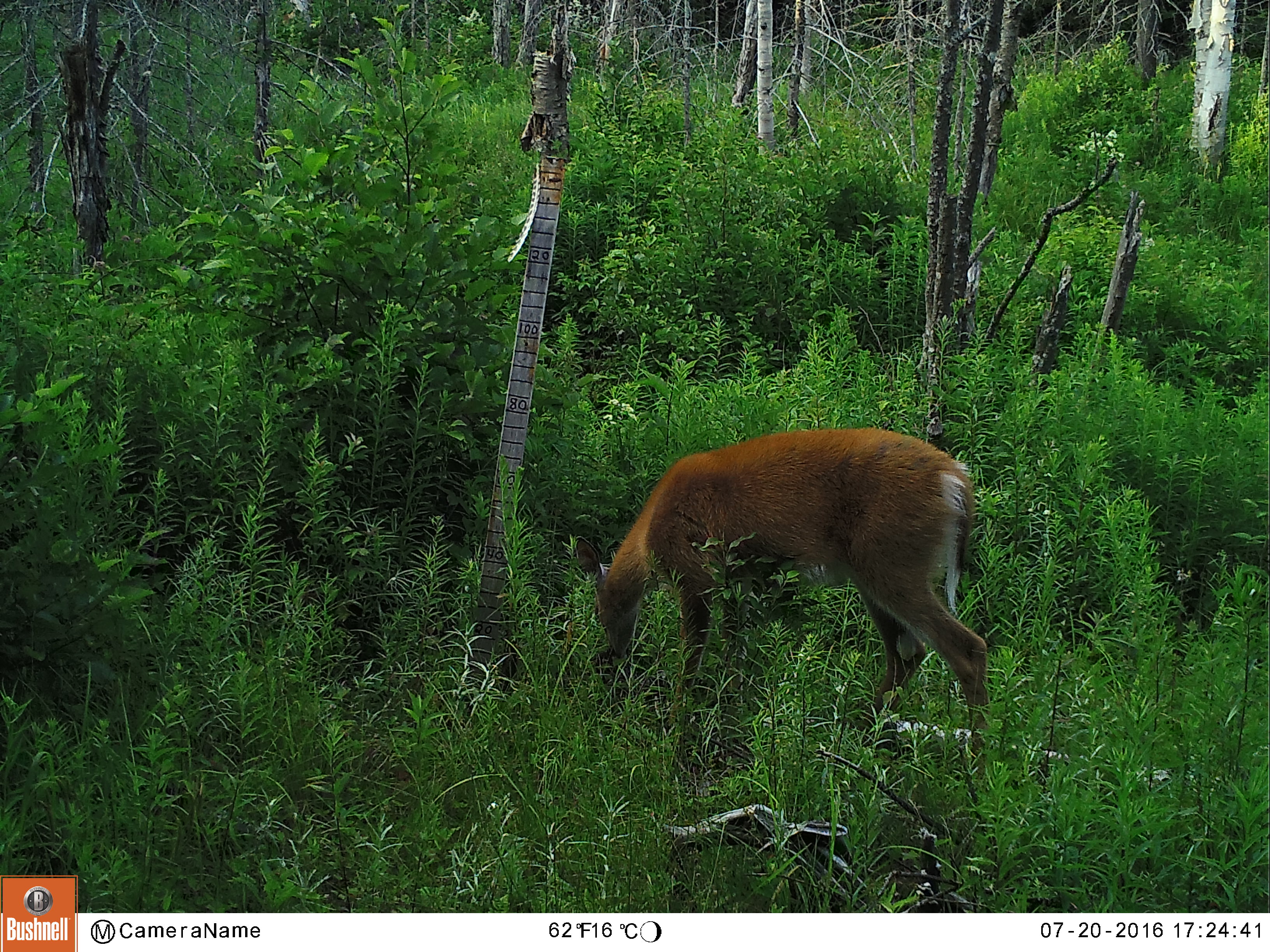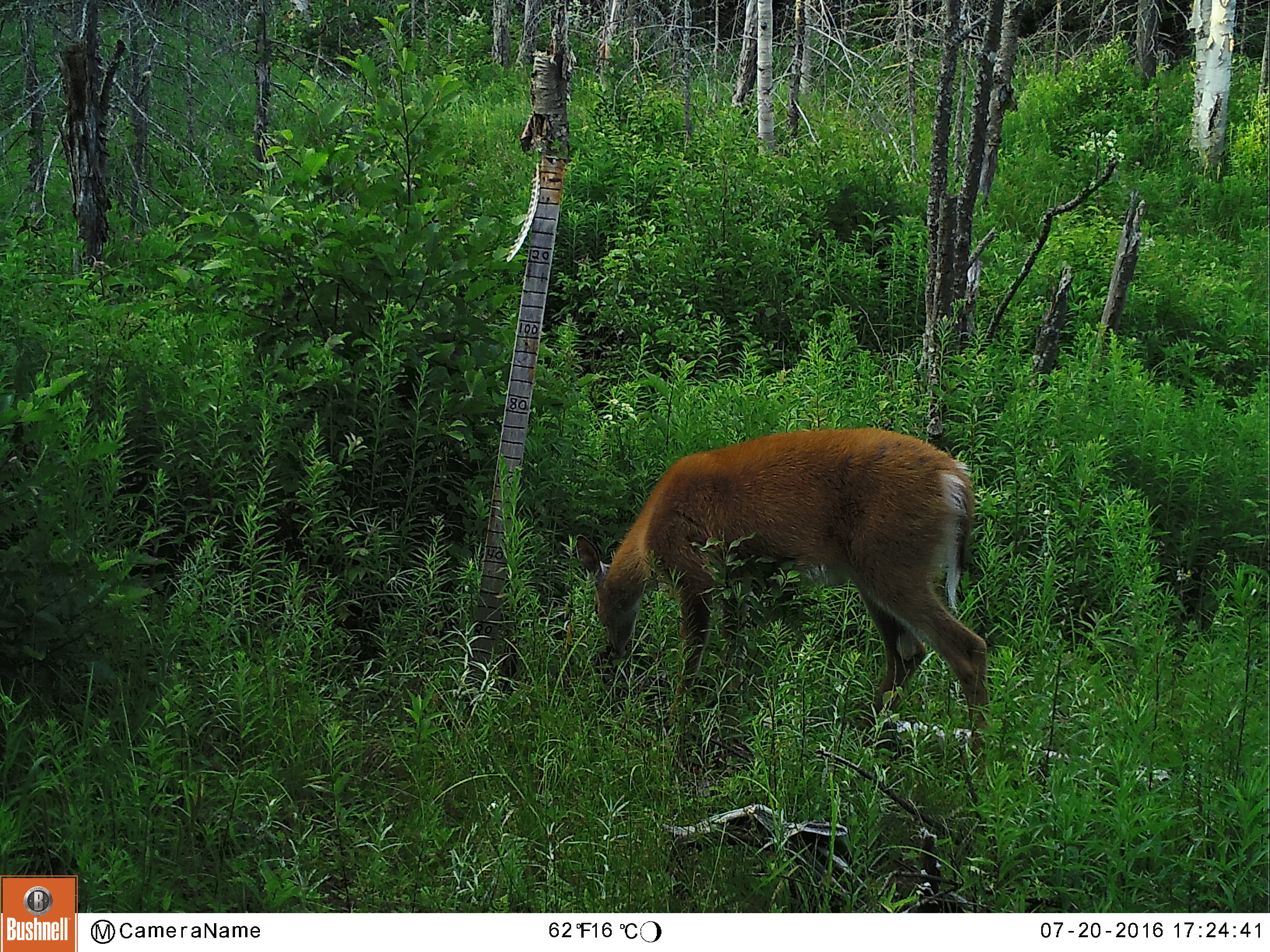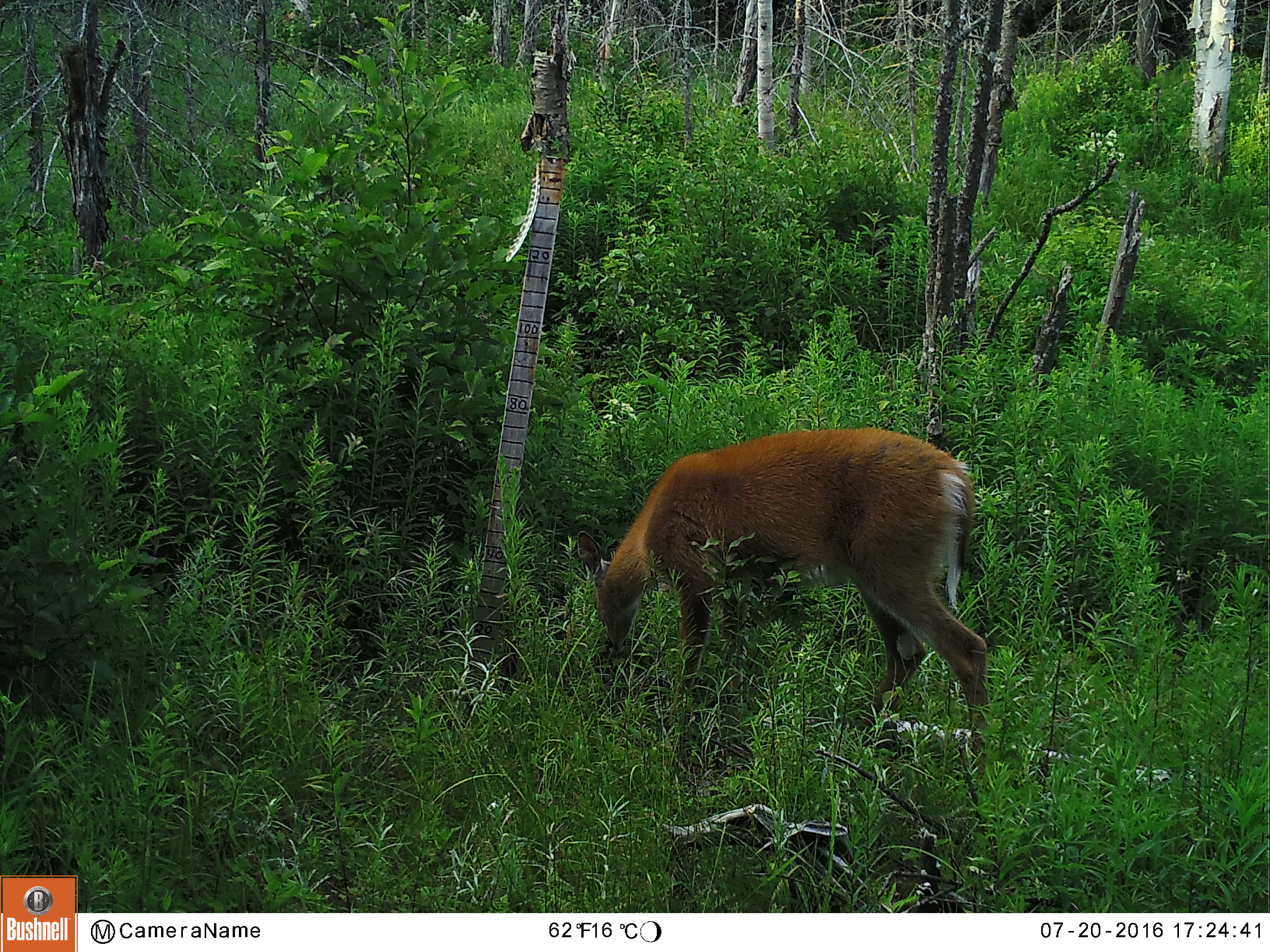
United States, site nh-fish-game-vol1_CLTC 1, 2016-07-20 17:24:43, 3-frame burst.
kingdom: Animalia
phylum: Chordata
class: Mammalia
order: Artiodactyla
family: Cervidae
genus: Odocoileus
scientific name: Odocoileus virginianus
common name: white-tailed deer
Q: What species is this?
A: White-tailed deer (Odocoileus virginianus).